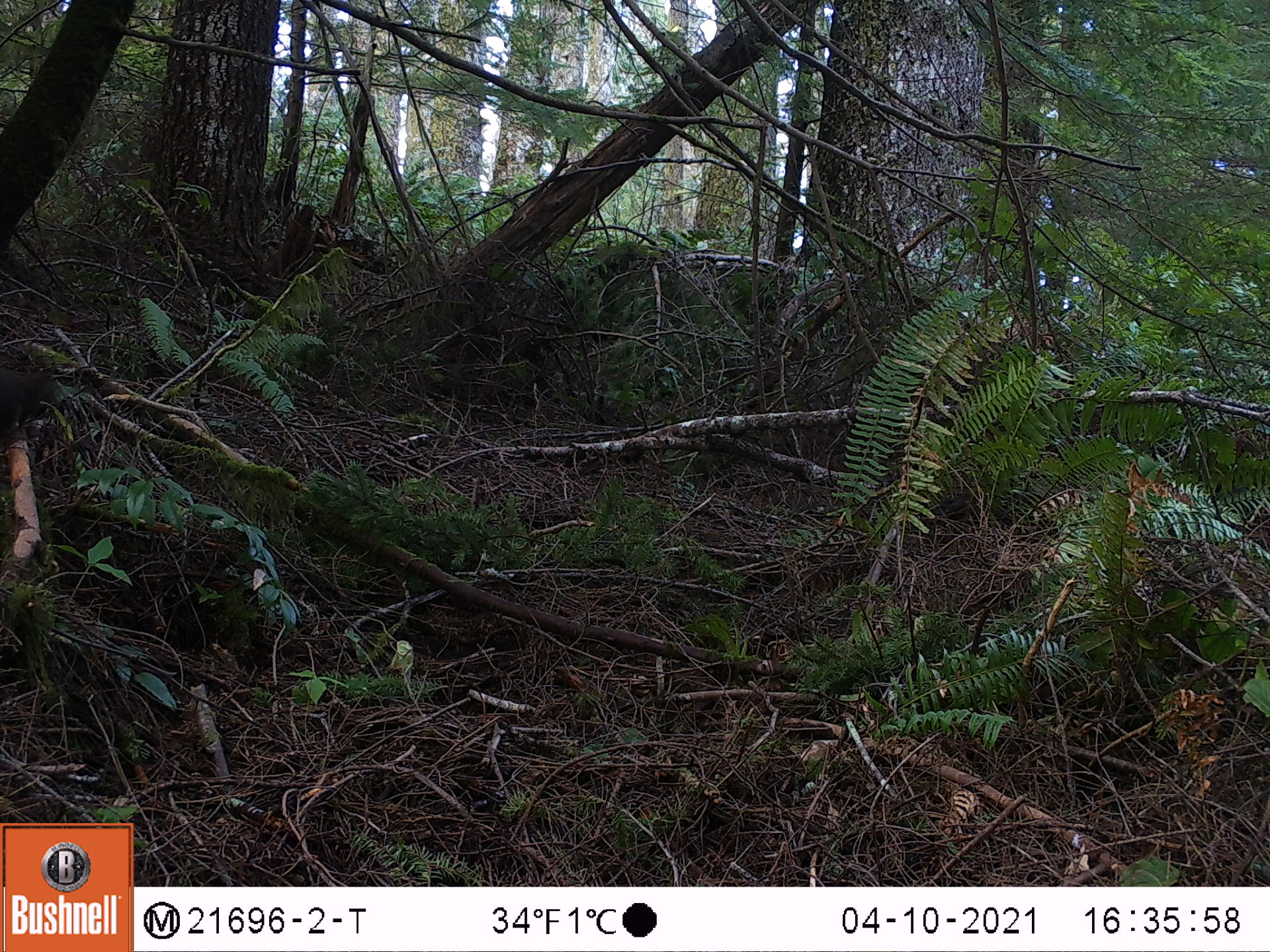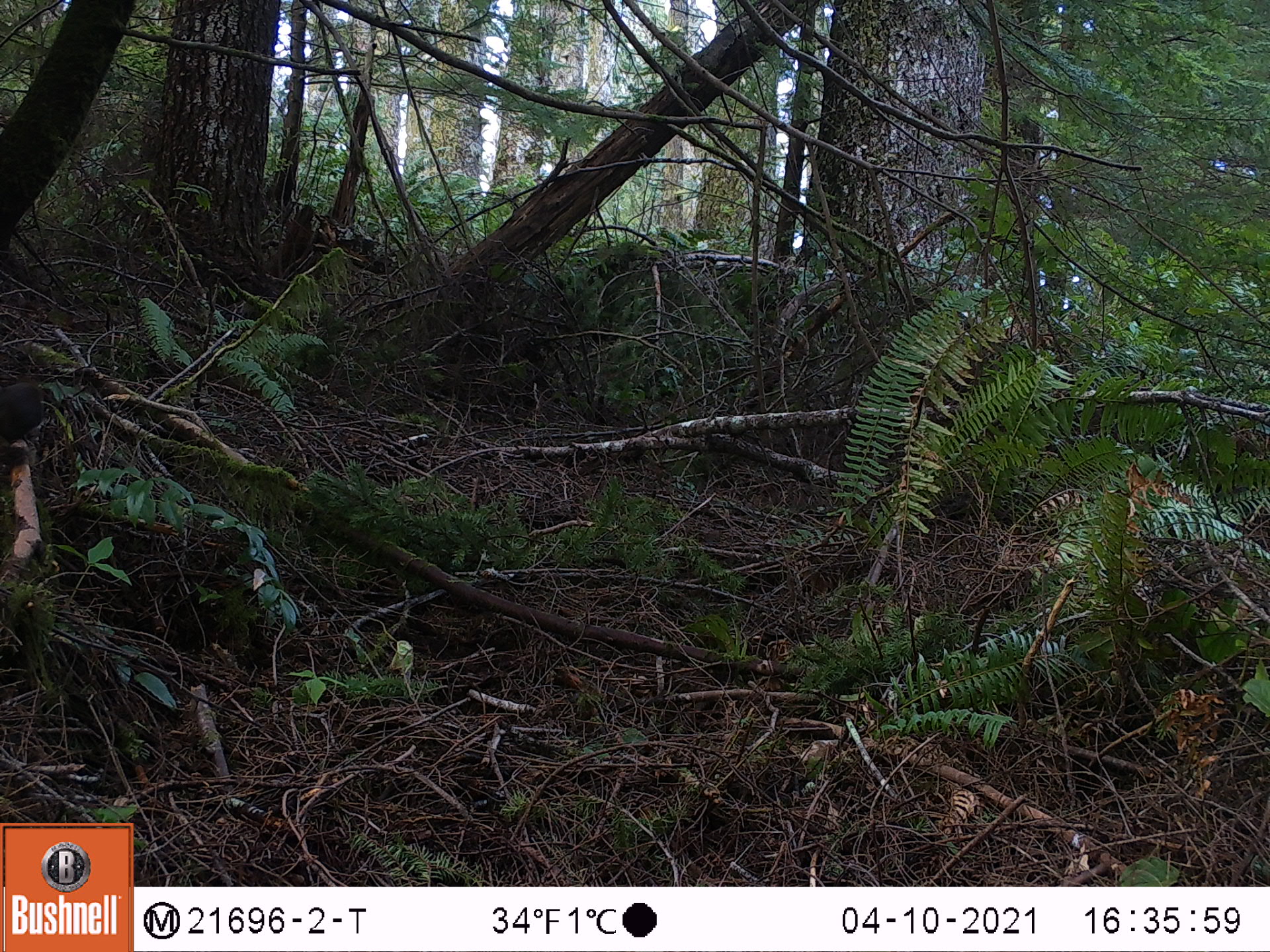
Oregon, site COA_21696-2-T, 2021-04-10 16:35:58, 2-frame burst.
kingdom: Animalia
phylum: Chordata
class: Mammalia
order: Rodentia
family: Sciuridae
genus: Tamiasciurus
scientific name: Tamiasciurus douglasii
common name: douglas squirrel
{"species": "douglas squirrel (Tamiasciurus douglasii)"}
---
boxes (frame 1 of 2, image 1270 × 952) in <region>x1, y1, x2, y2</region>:
douglas squirrel: <region>1, 361, 72, 453</region>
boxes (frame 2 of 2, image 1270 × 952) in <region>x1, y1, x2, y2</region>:
douglas squirrel: <region>0, 363, 63, 473</region>